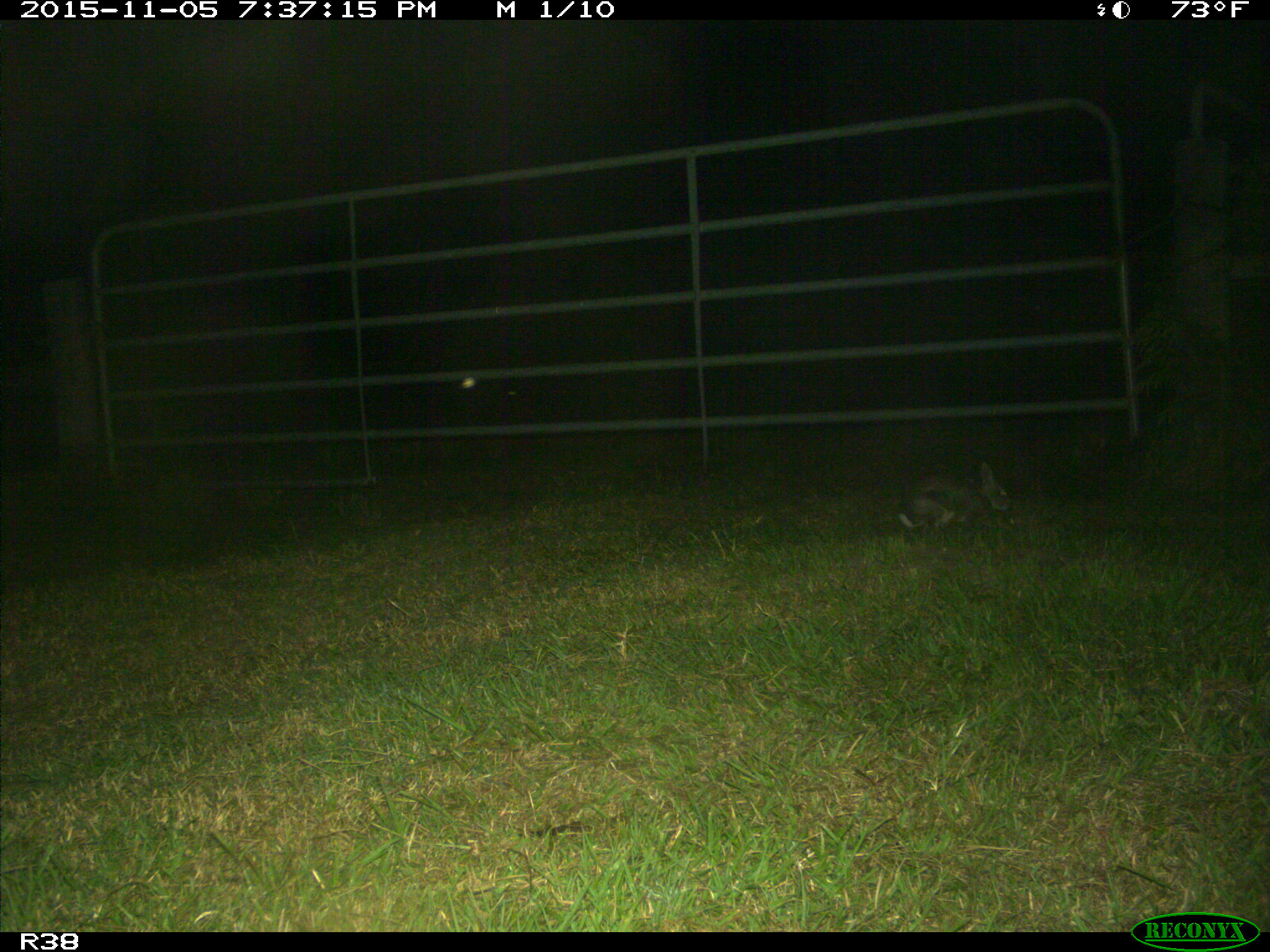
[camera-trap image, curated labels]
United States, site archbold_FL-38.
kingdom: Animalia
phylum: Chordata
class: Mammalia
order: Lagomorpha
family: Leporidae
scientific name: Leporidae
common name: rabbits and hares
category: unidentified rabbit